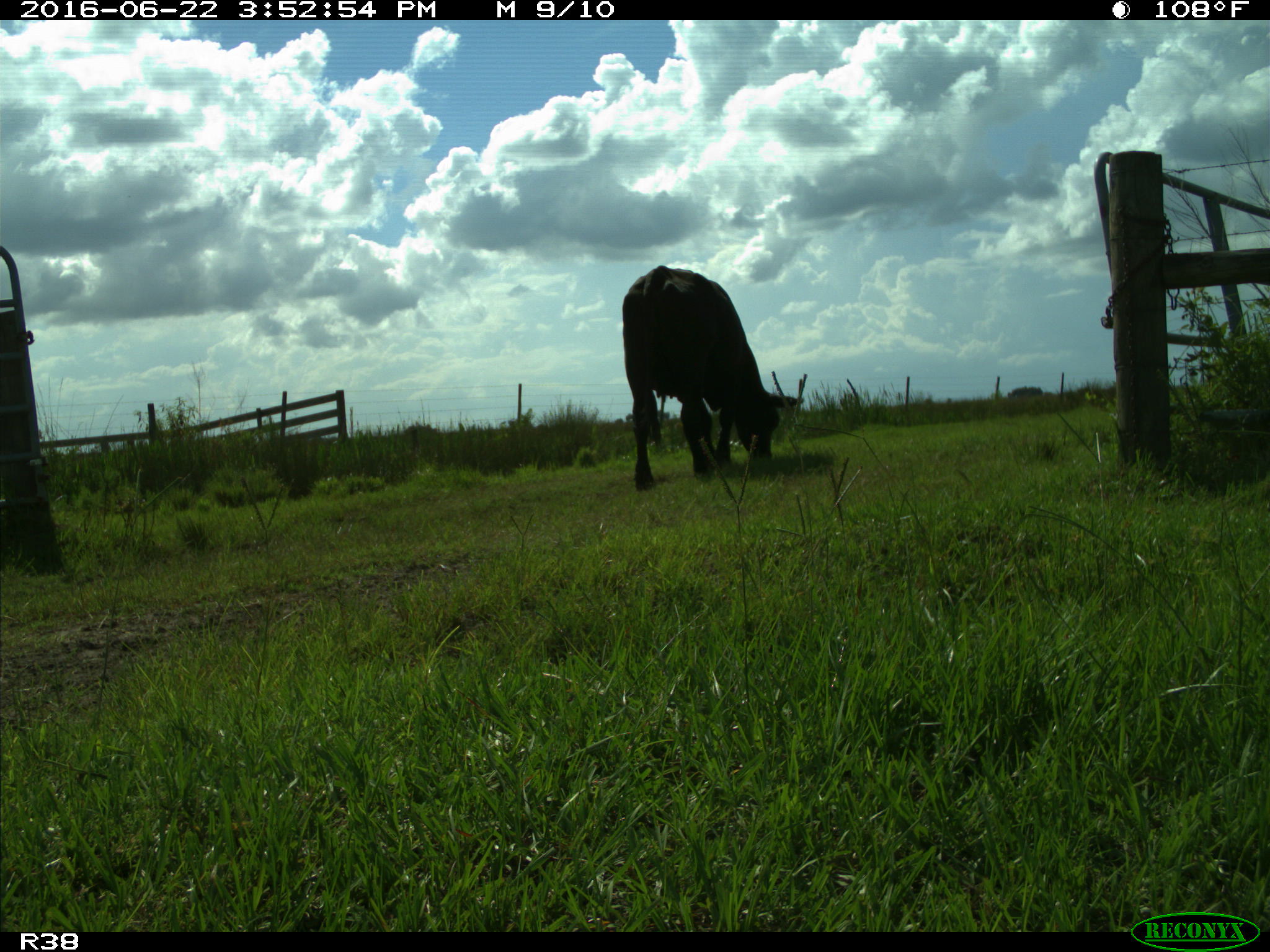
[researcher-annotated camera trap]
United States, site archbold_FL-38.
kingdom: Animalia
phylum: Chordata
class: Mammalia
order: Artiodactyla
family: Bovidae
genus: Bos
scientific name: Bos taurus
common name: domestic cow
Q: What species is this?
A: Bos taurus (domestic cow).